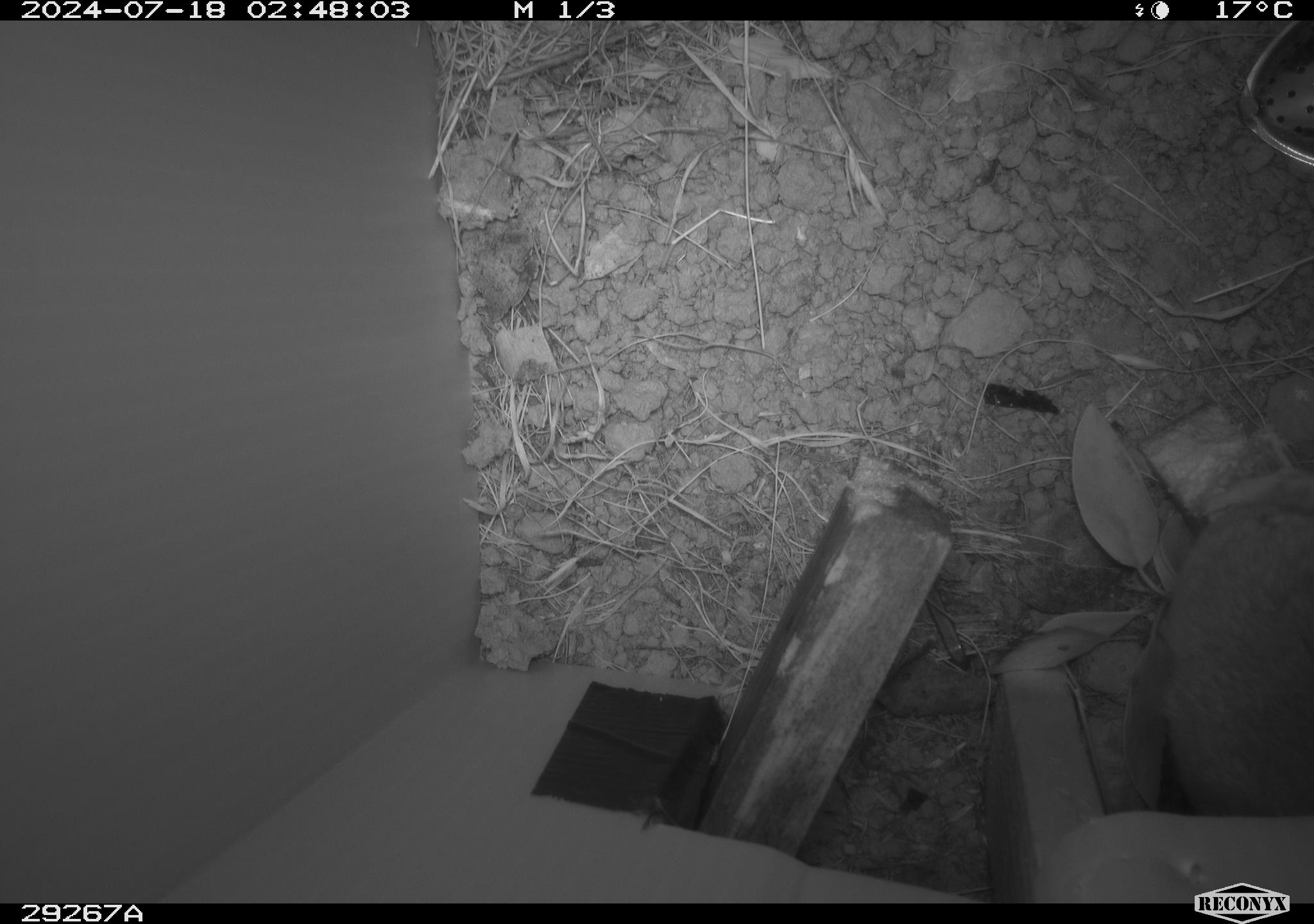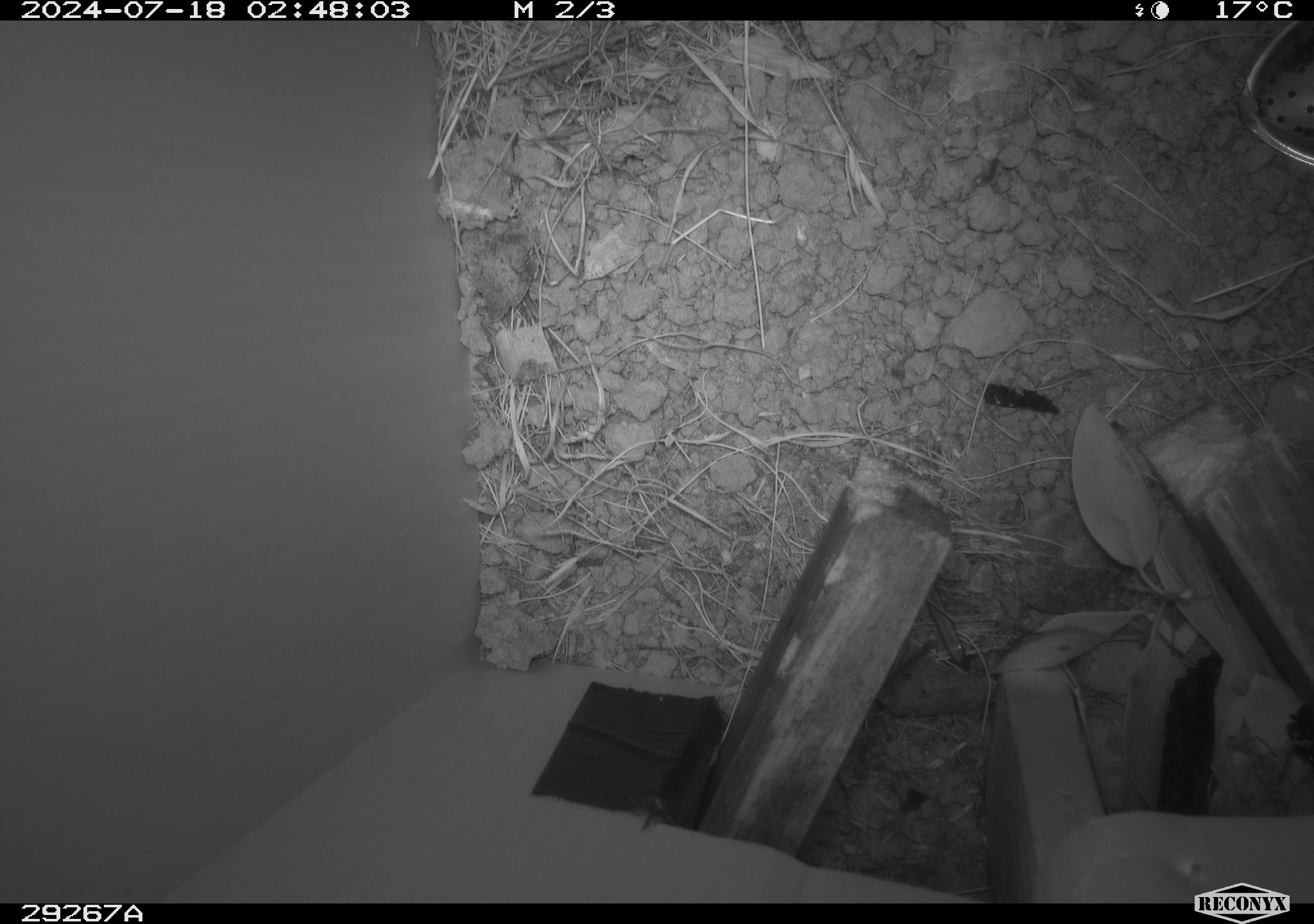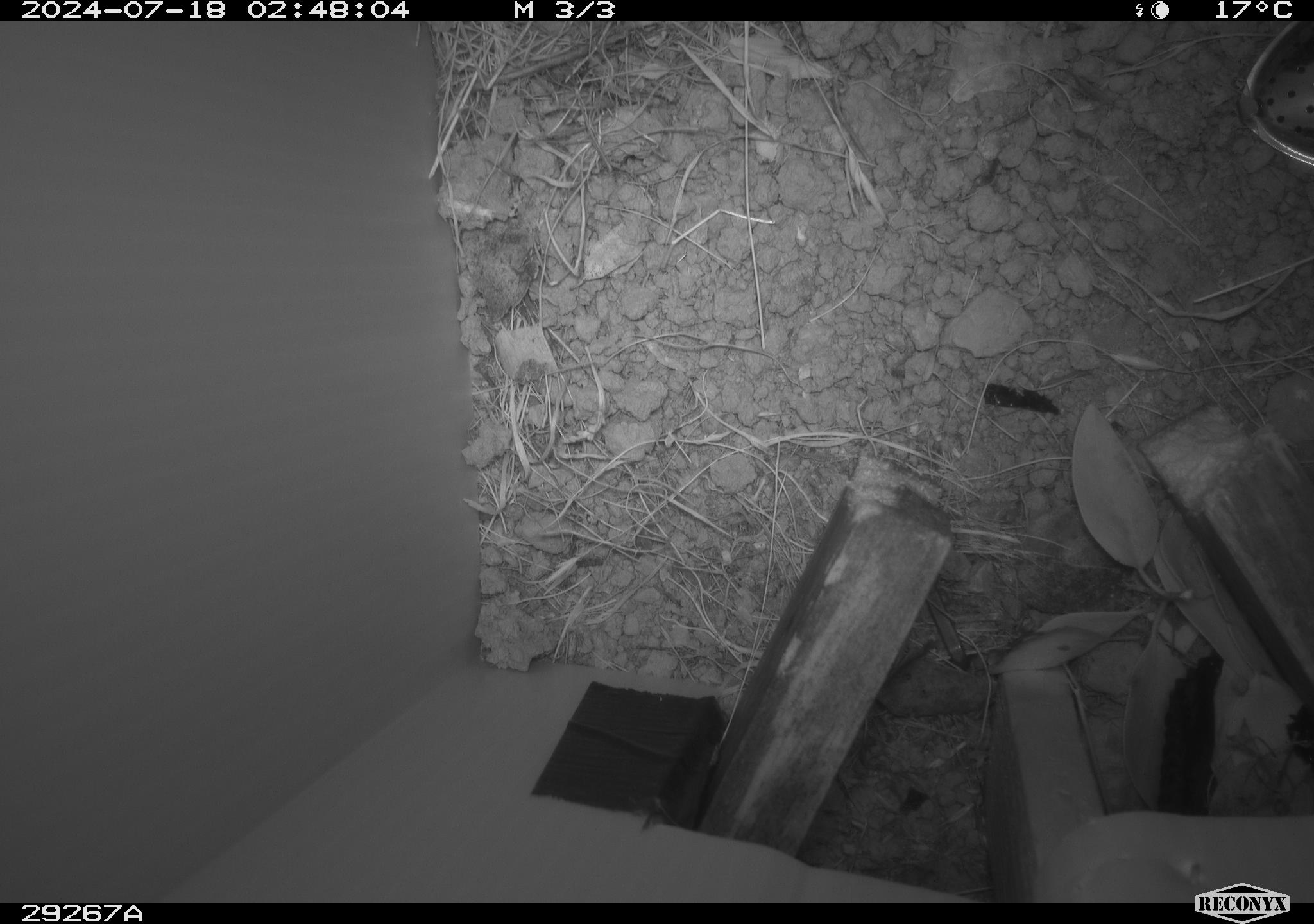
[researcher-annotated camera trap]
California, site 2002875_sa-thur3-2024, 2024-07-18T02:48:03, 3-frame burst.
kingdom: Animalia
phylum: Chordata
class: Mammalia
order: Rodentia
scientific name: Rodentia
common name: rodent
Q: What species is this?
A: Rodent (Rodentia).